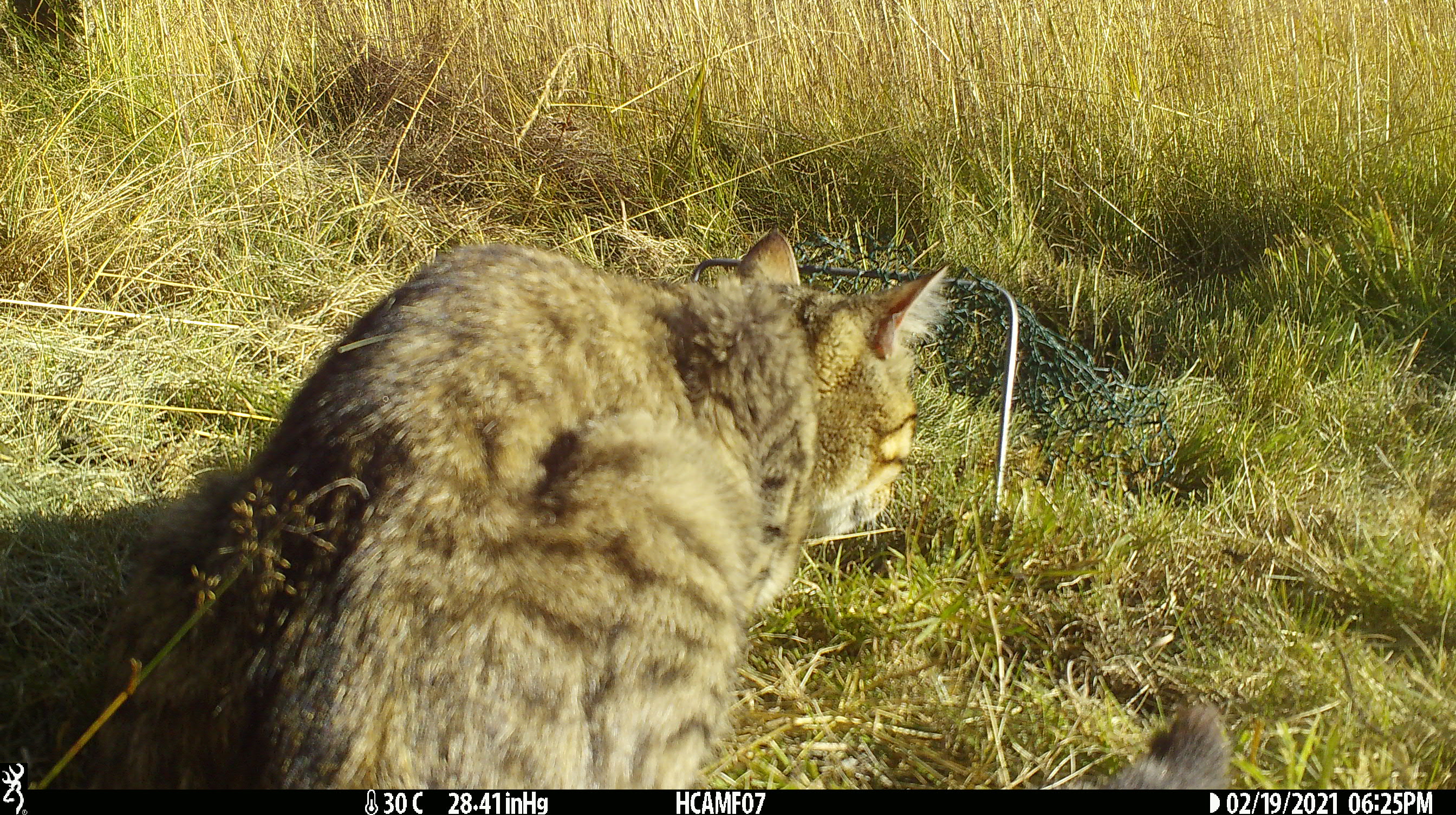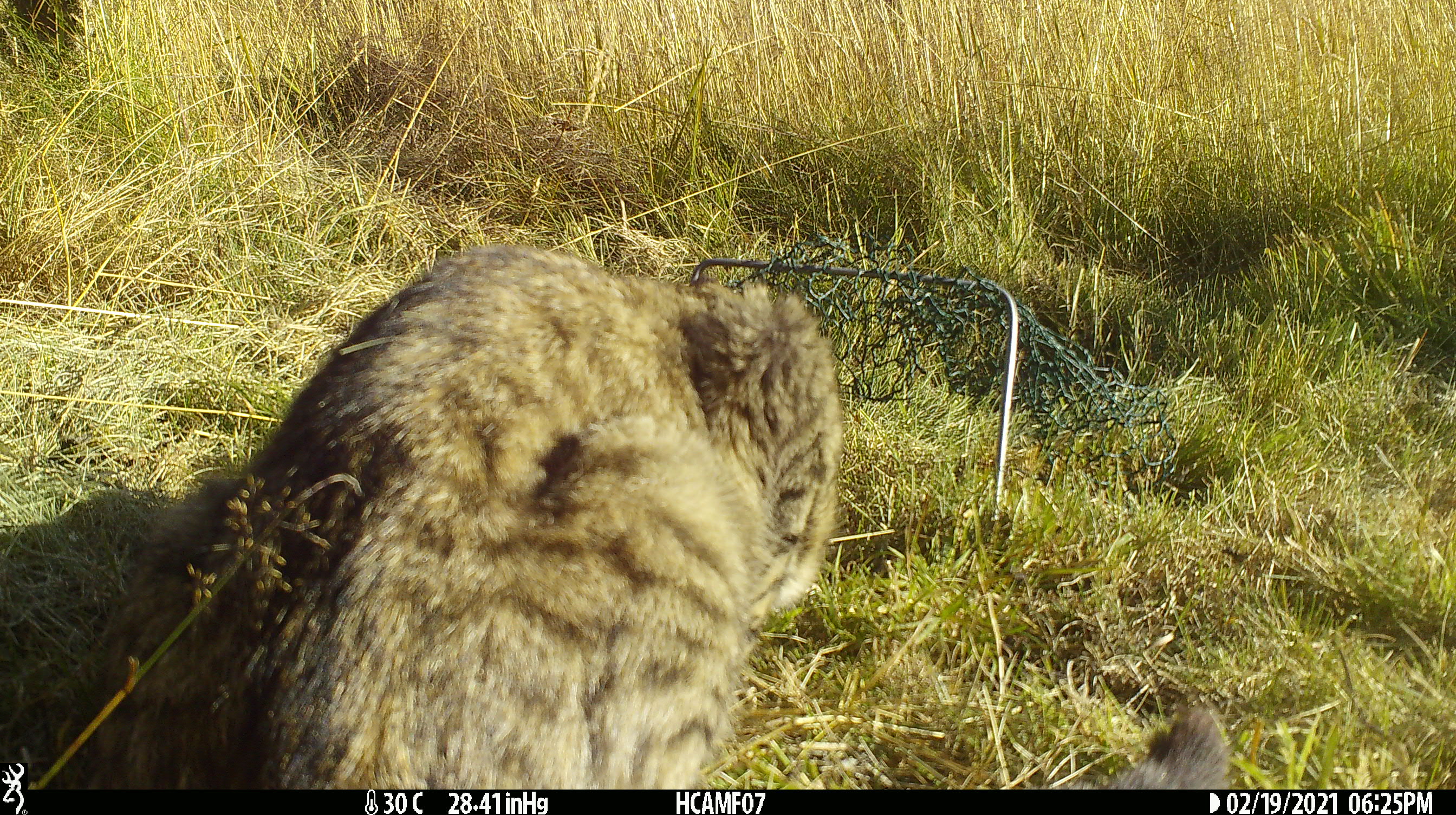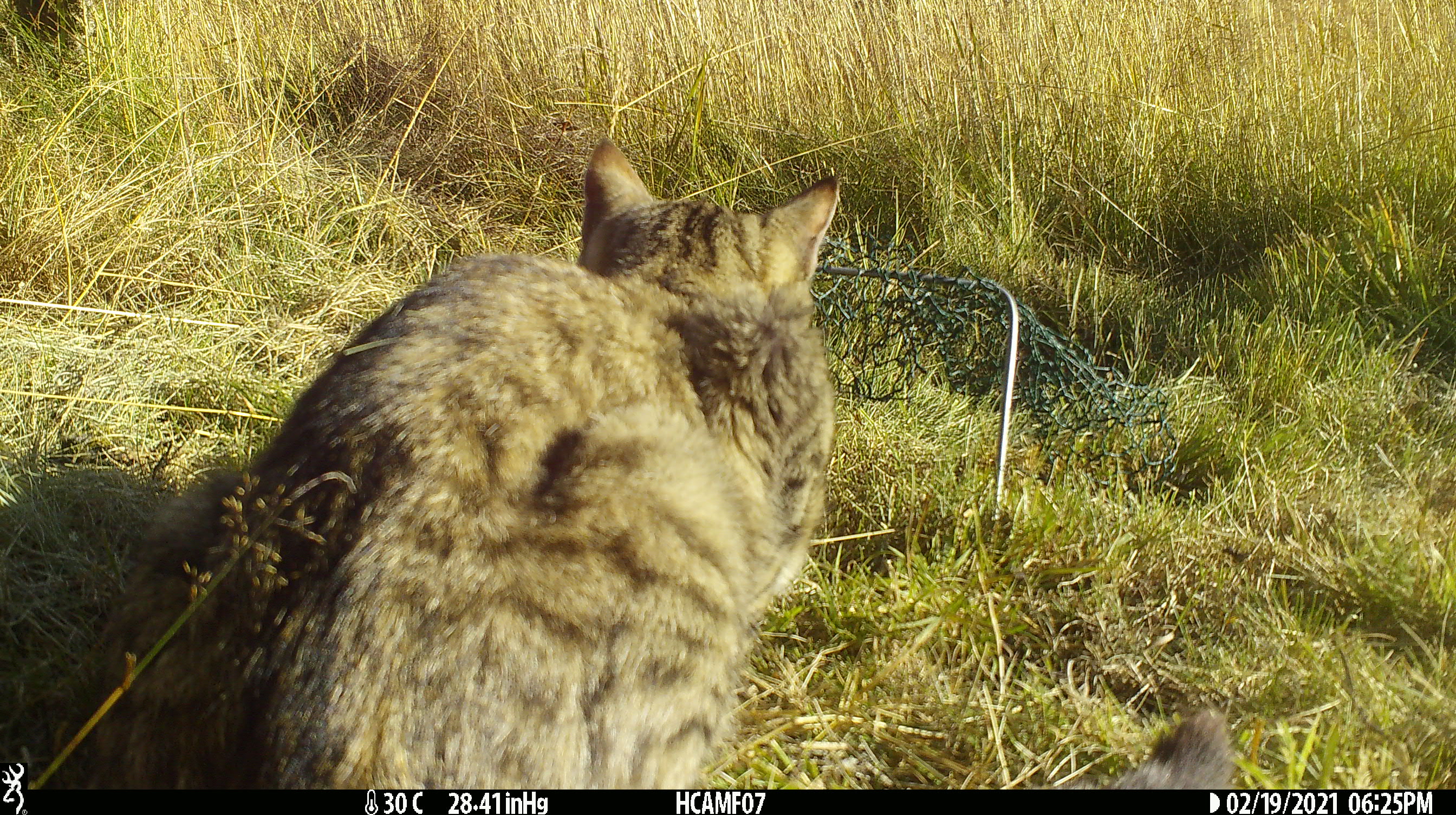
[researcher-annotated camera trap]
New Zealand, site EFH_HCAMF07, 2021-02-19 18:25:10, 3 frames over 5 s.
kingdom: Animalia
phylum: Chordata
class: Mammalia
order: Carnivora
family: Felidae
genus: Felis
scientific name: Felis catus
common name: domestic cat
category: cat